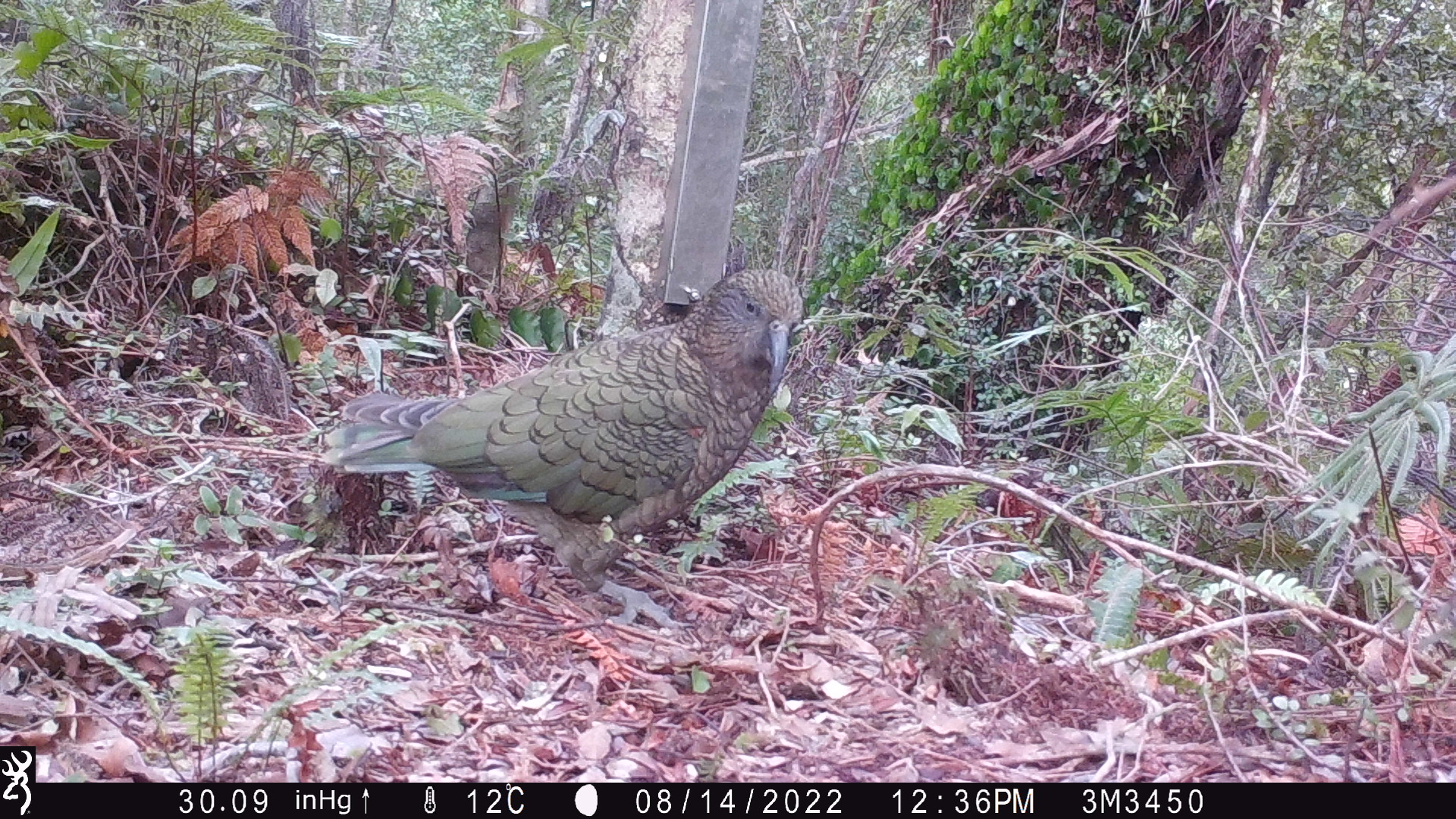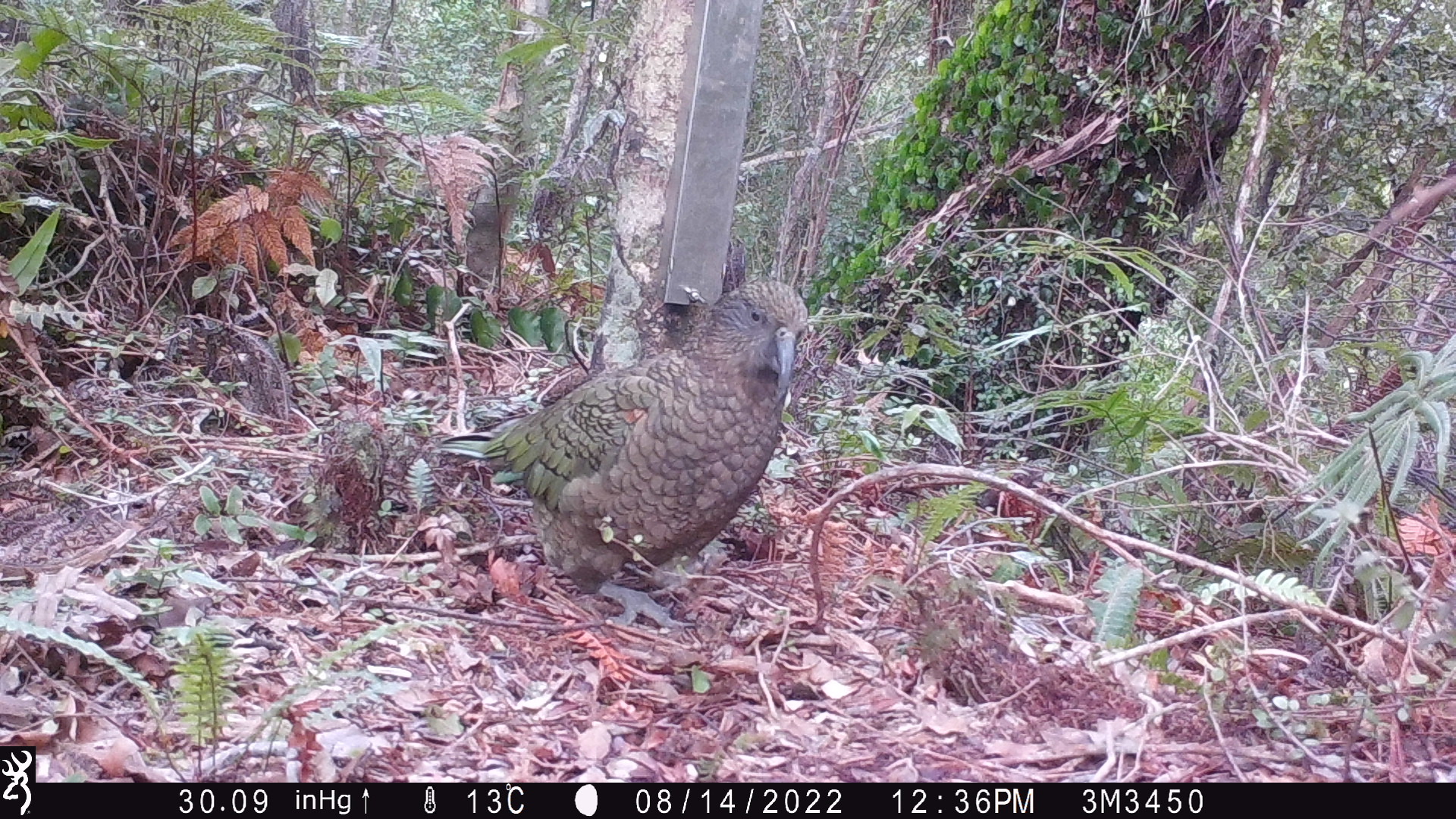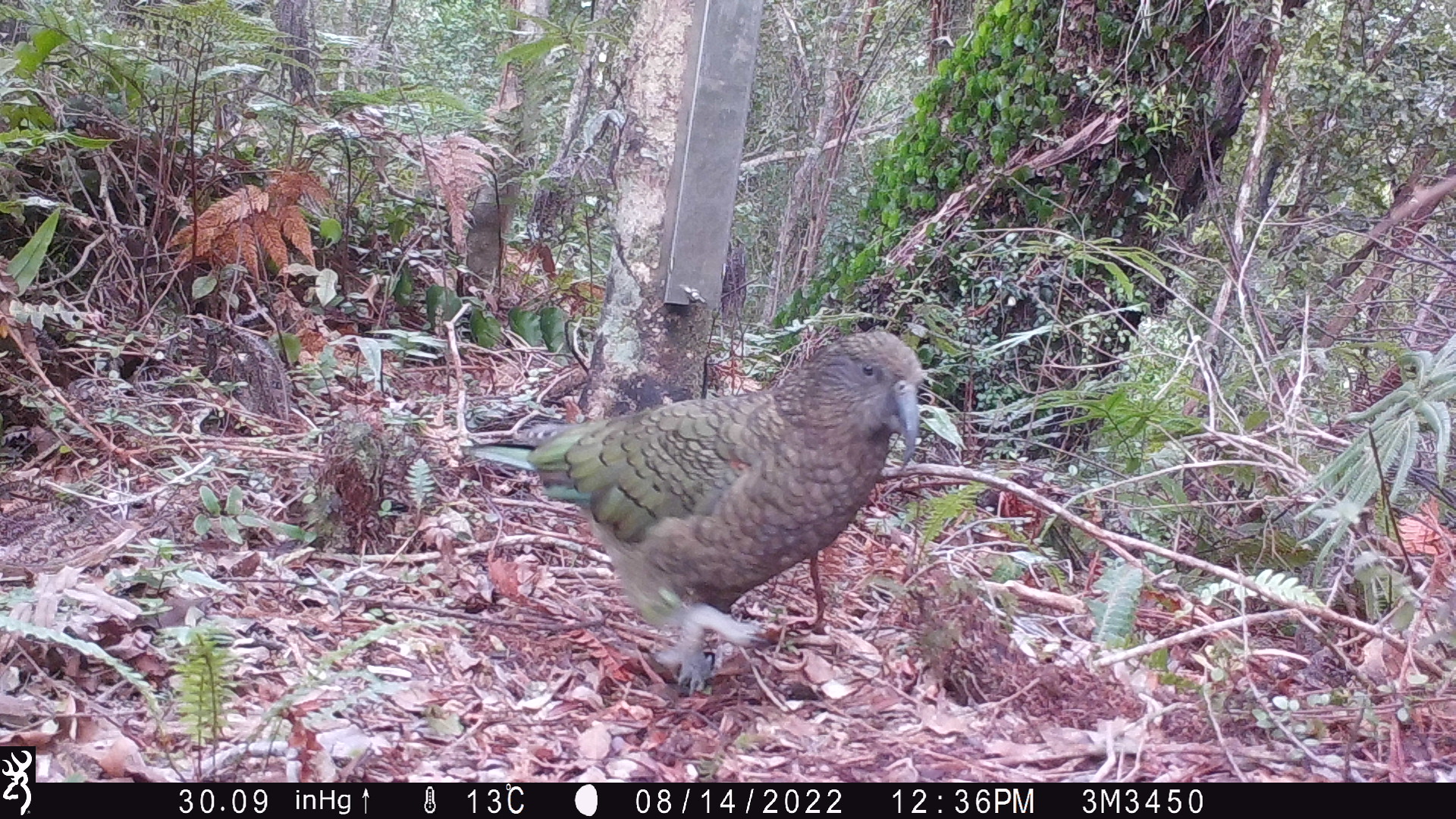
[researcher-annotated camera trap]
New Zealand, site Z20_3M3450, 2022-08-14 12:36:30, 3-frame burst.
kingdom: Animalia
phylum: Chordata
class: Aves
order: Psittaciformes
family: Strigopidae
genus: Nestor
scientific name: Nestor notabilis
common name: kea